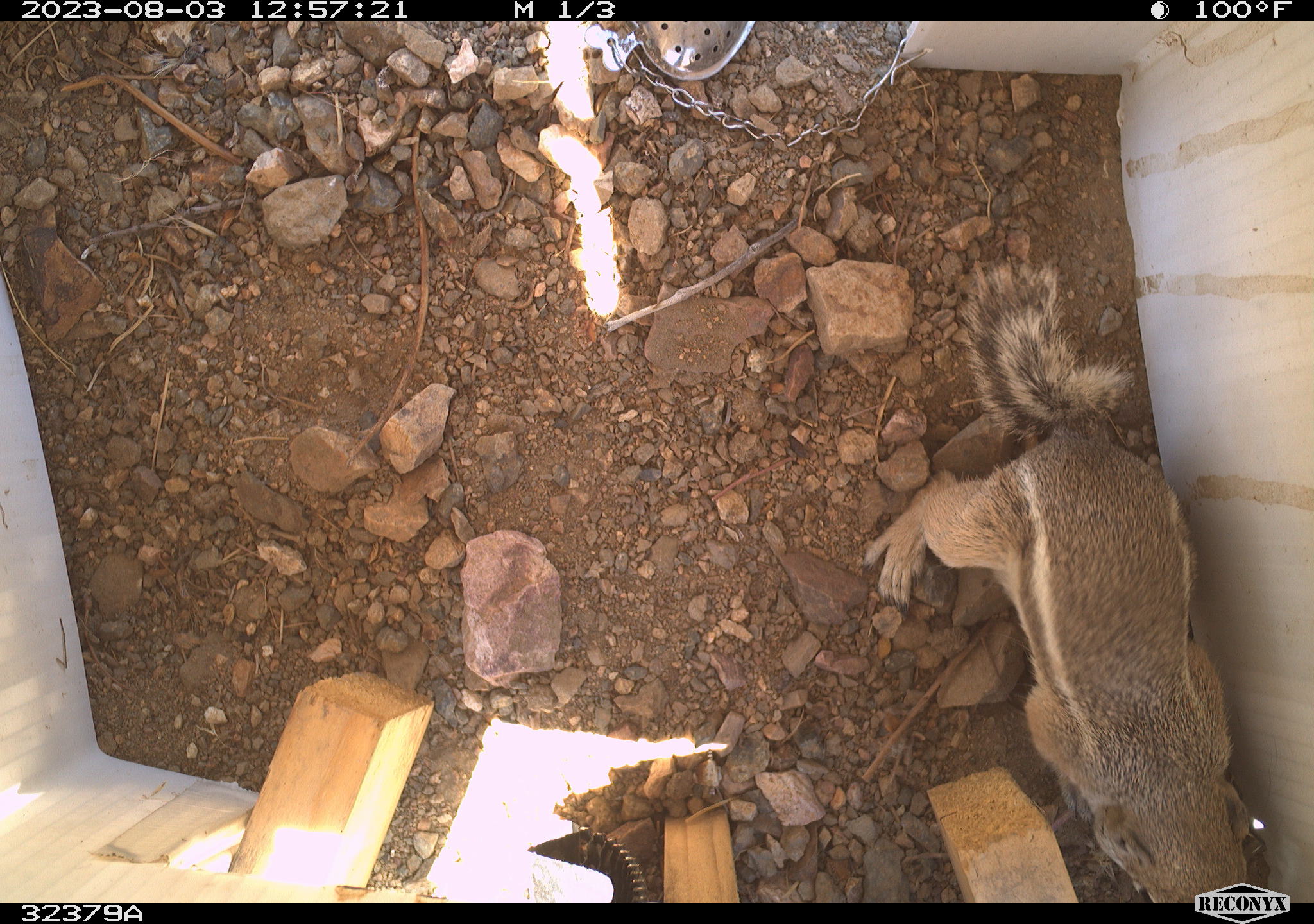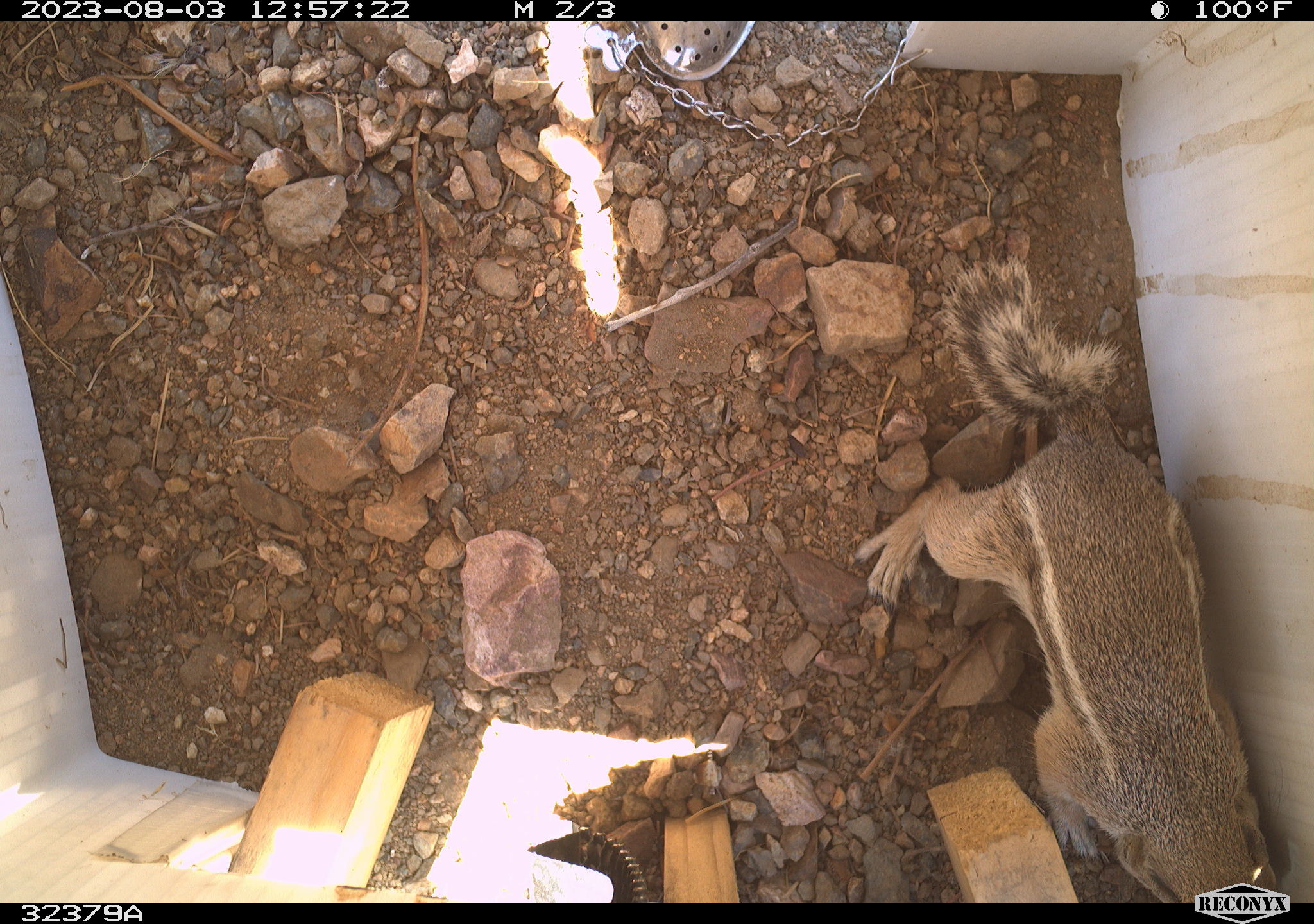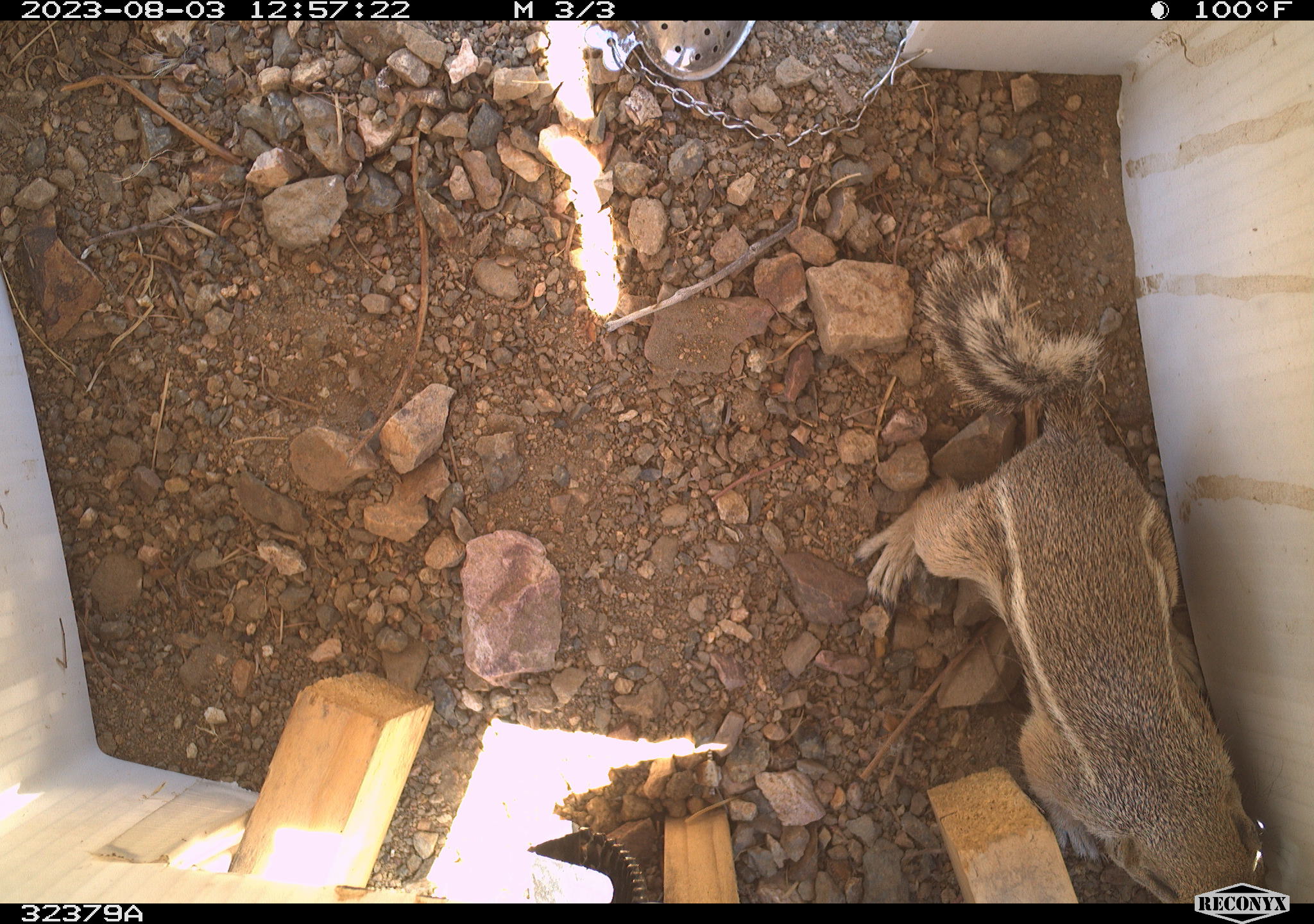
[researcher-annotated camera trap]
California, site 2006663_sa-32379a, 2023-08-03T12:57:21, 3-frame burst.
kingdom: Animalia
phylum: Chordata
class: Mammalia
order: Rodentia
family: Sciuridae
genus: Ammospermophilus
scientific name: Ammospermophilus leucurus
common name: white-tailed antelope squirrel